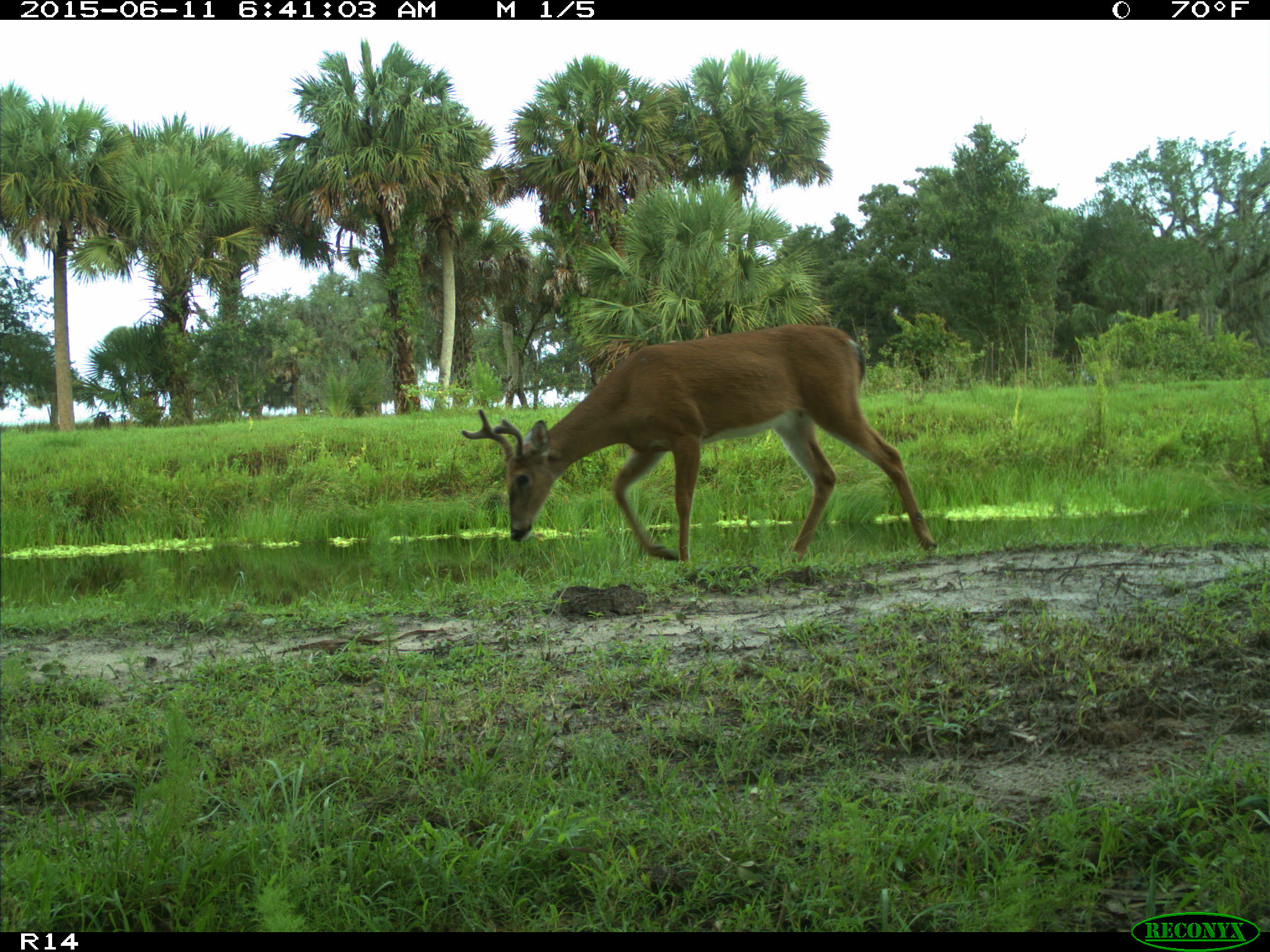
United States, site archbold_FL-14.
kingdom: Animalia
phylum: Chordata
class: Mammalia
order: Artiodactyla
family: Cervidae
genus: Odocoileus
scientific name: Odocoileus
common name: deer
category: unidentified deer